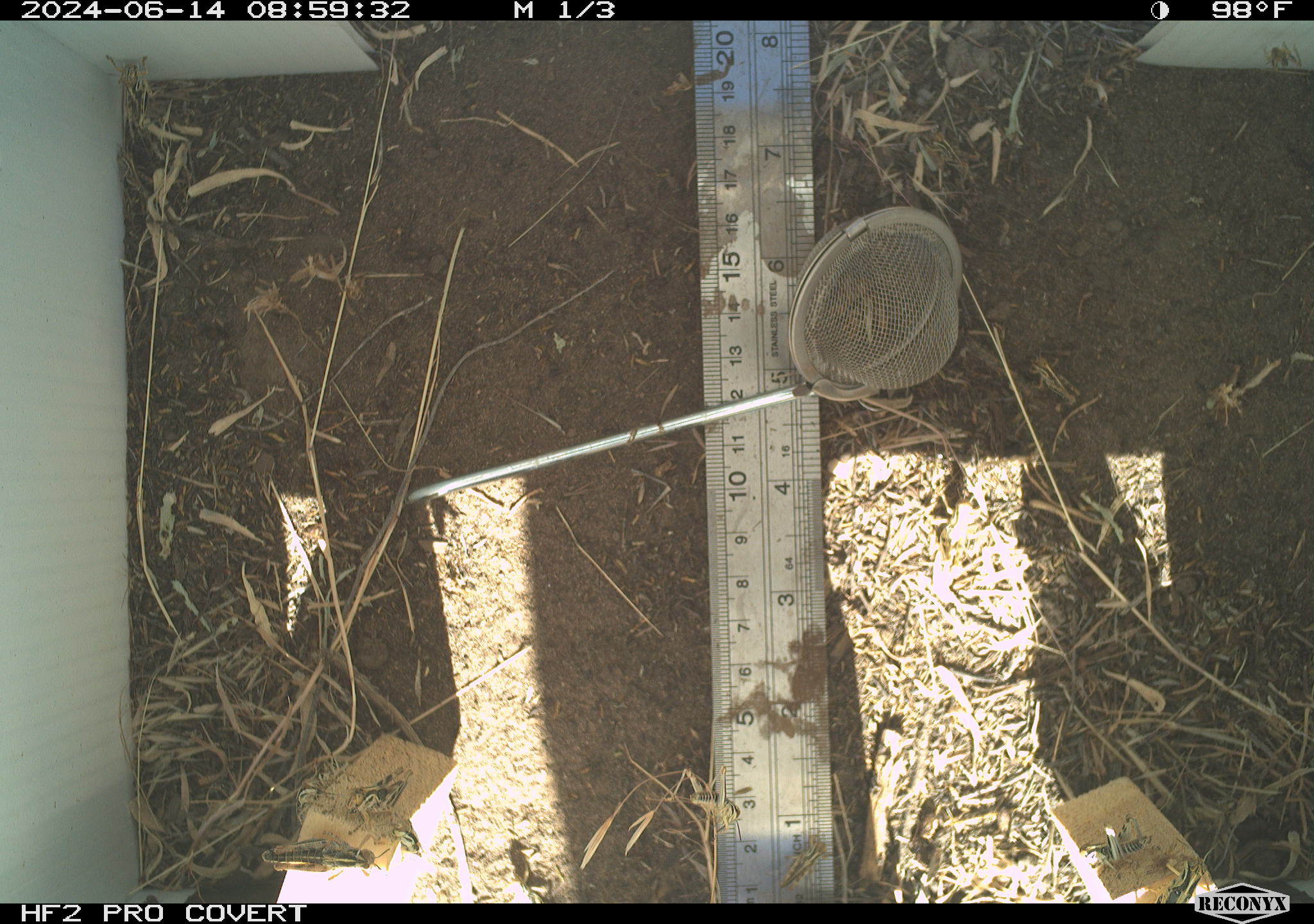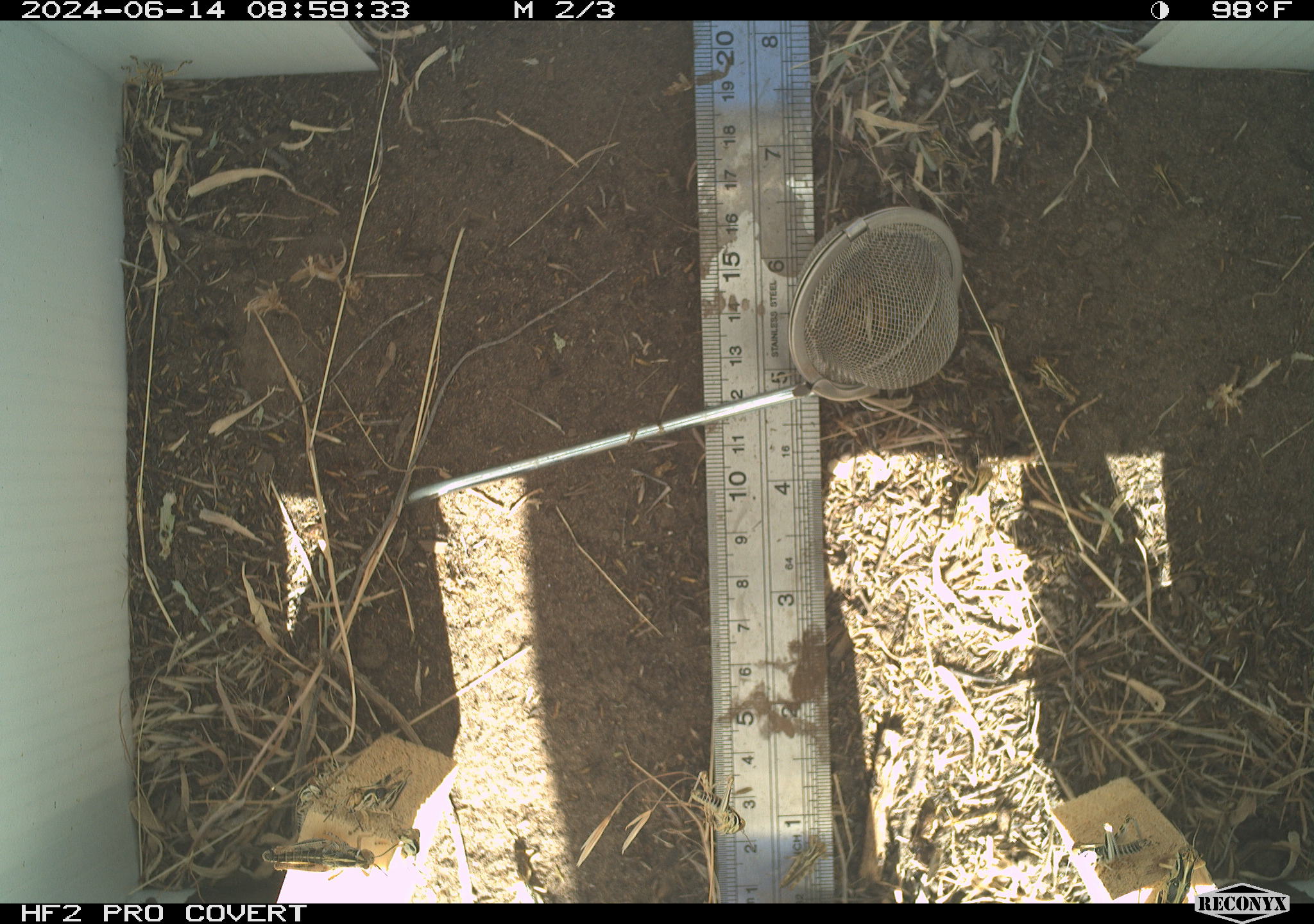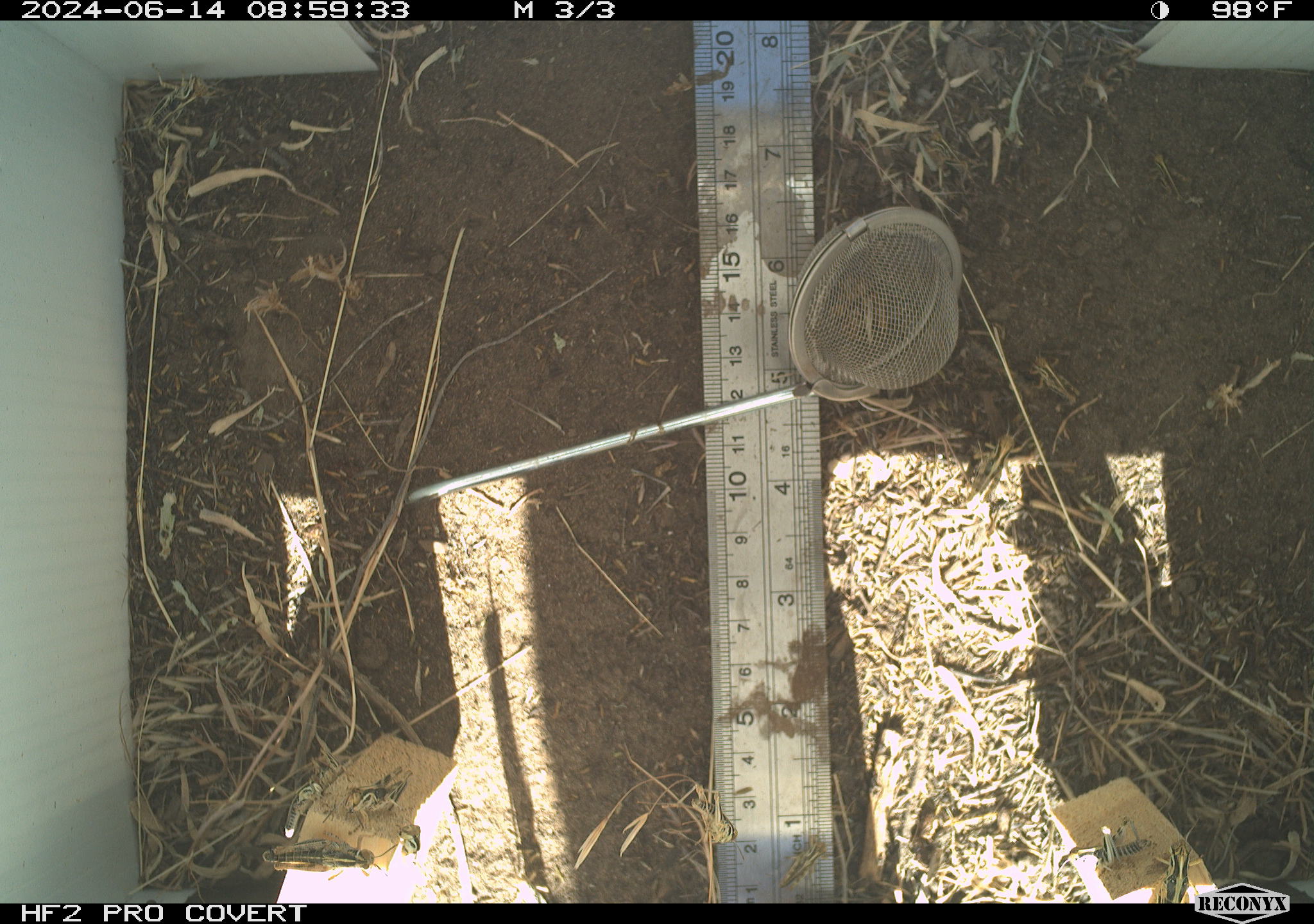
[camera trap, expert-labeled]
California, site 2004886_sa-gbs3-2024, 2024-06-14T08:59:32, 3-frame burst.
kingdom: Animalia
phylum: Arthropoda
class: Insecta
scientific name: Insecta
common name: insect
Insect (Insecta).